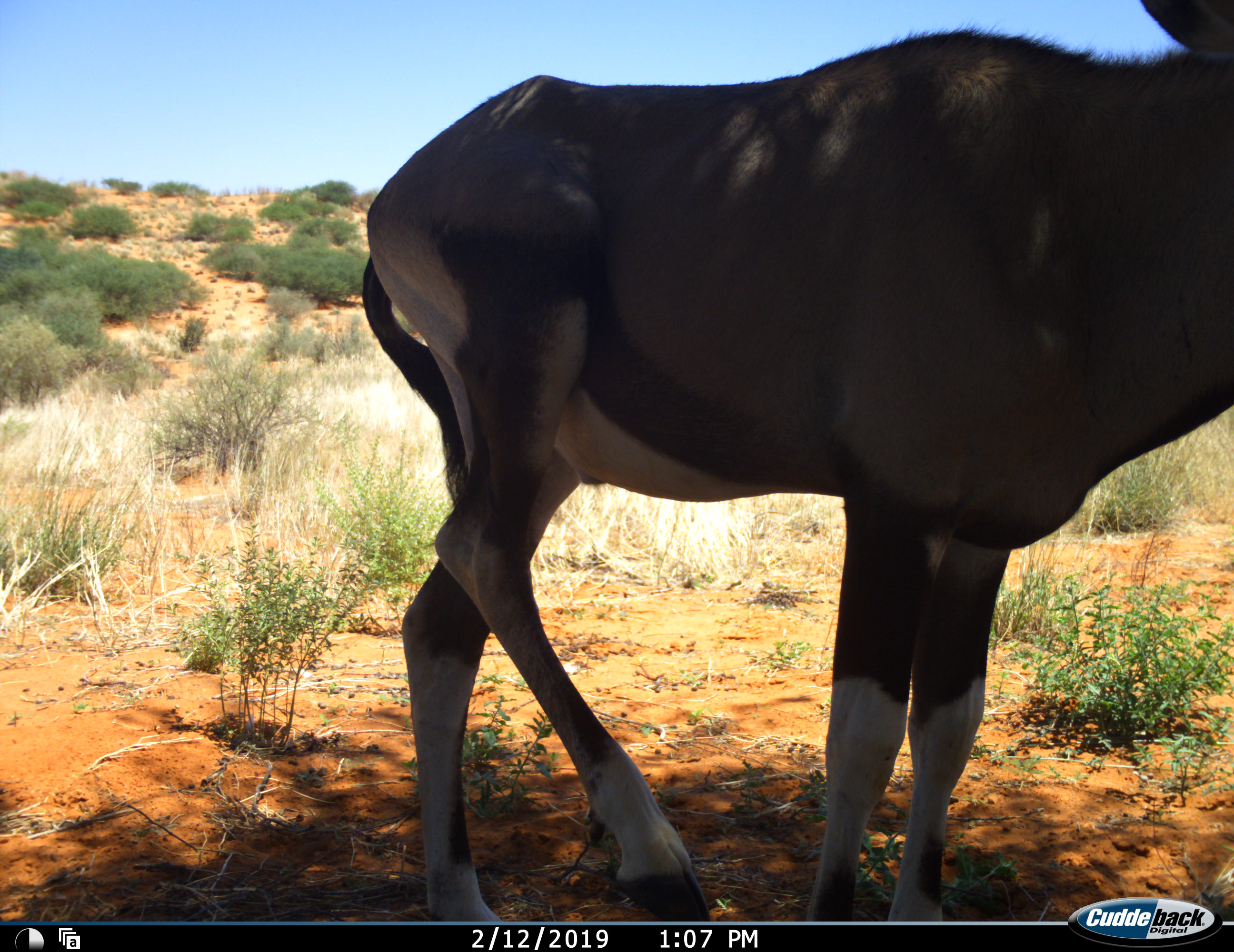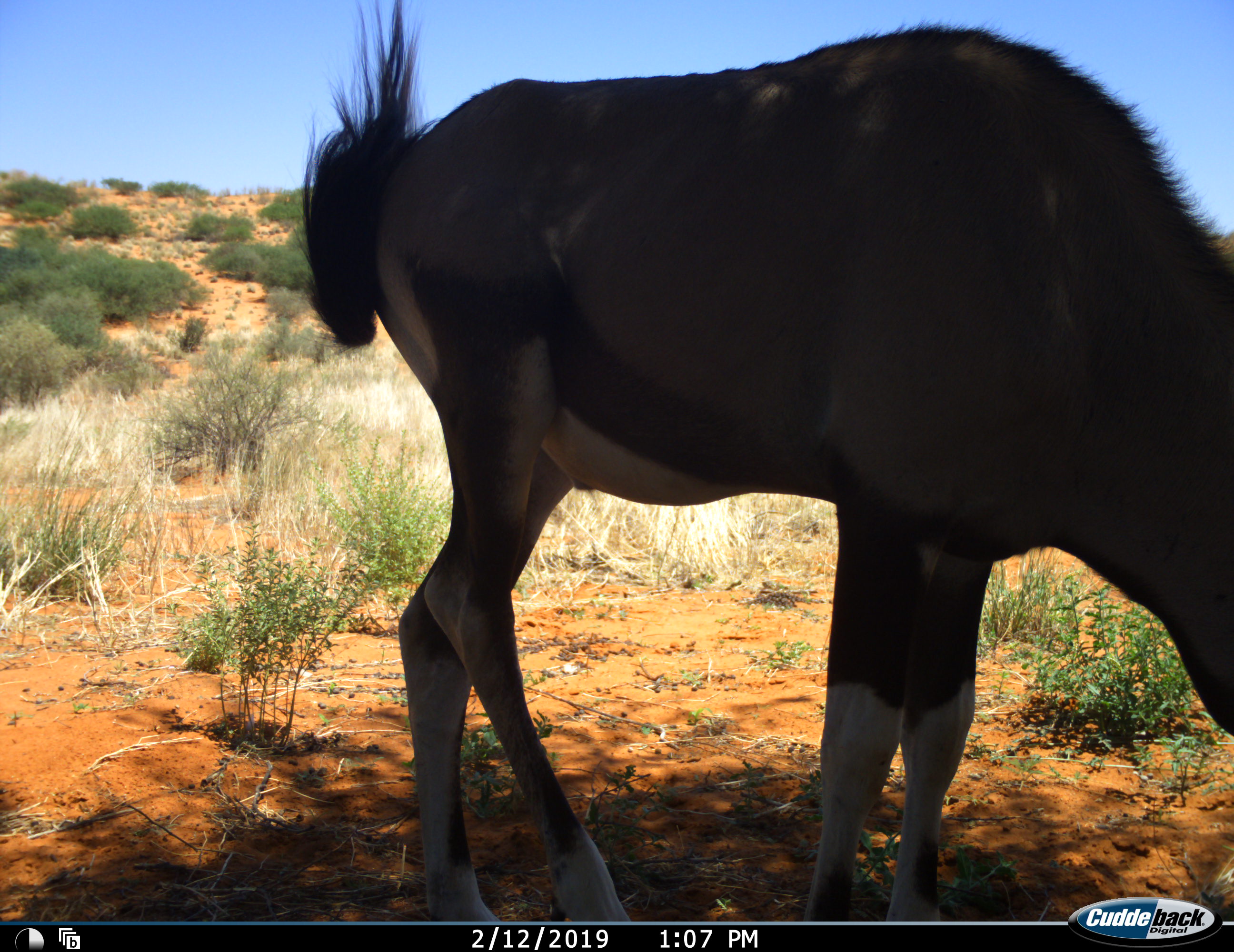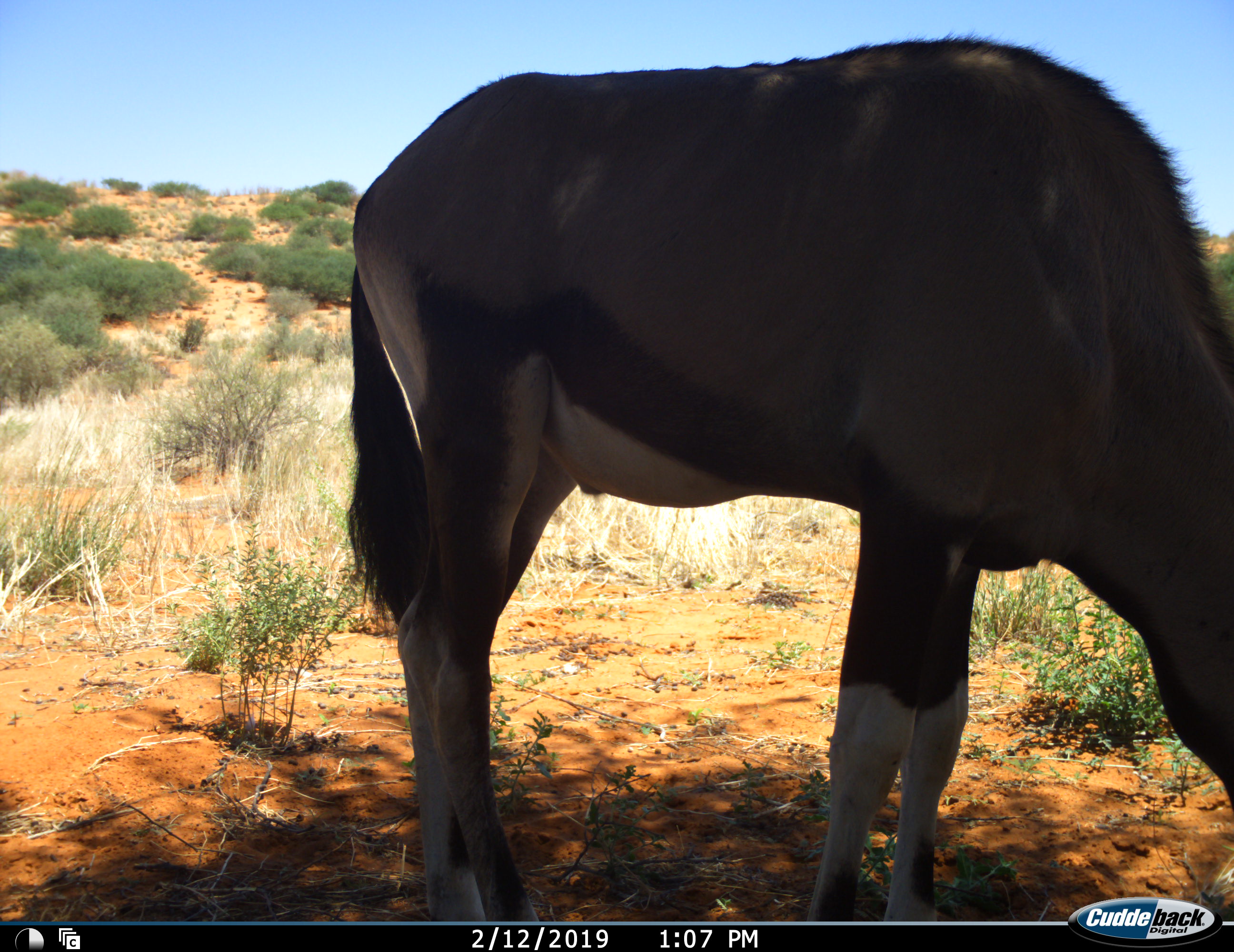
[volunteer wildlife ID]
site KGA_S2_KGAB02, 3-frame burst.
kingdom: Animalia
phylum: Chordata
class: Mammalia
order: Artiodactyla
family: Bovidae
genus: Oryx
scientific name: Oryx gazella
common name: gemsbok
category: oryx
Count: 1.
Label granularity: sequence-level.